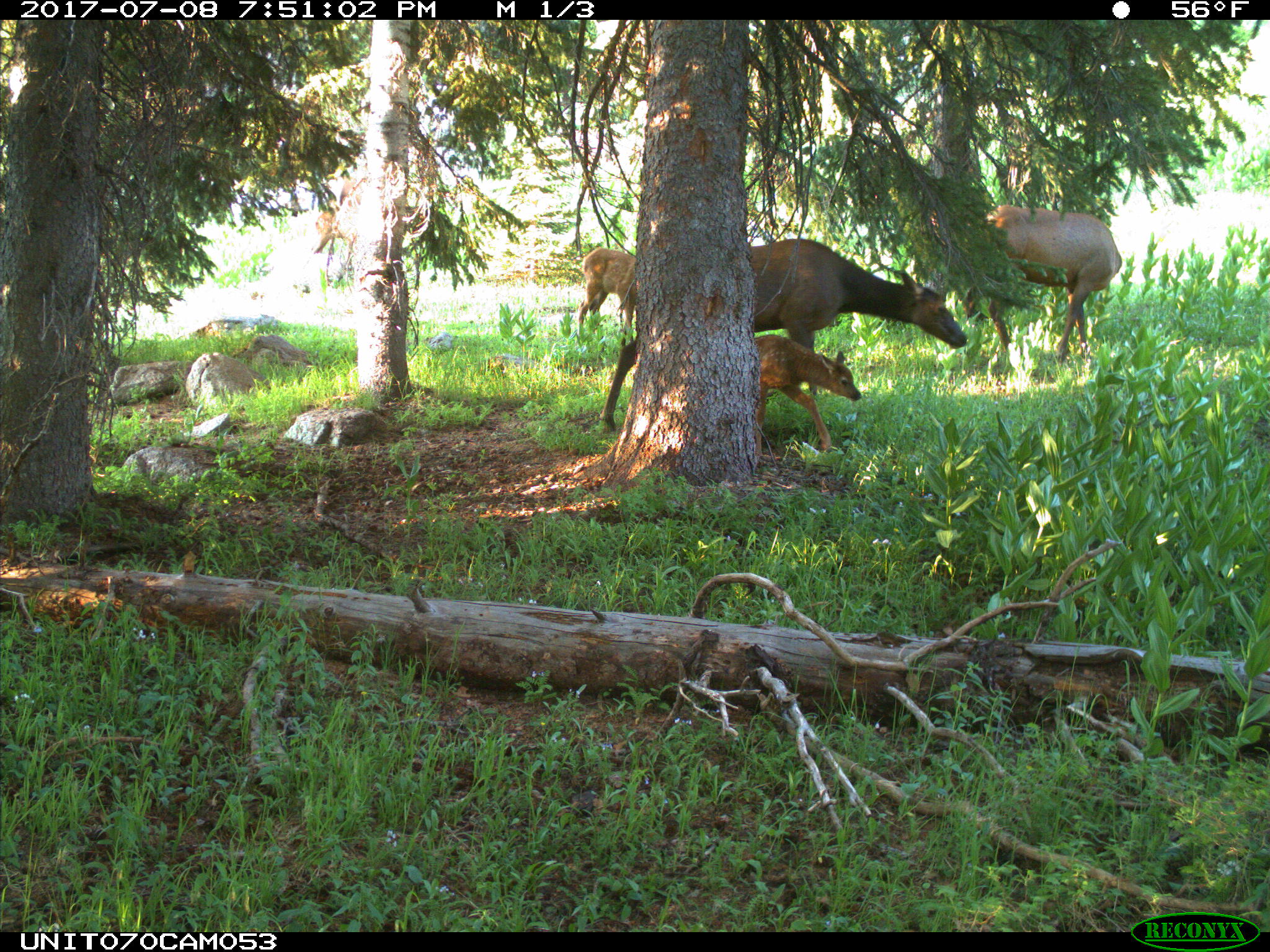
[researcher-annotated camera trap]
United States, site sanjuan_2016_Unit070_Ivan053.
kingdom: Animalia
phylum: Chordata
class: Mammalia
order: Artiodactyla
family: Cervidae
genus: Cervus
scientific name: Cervus elaphus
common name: red deer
Cervus elaphus (red deer).